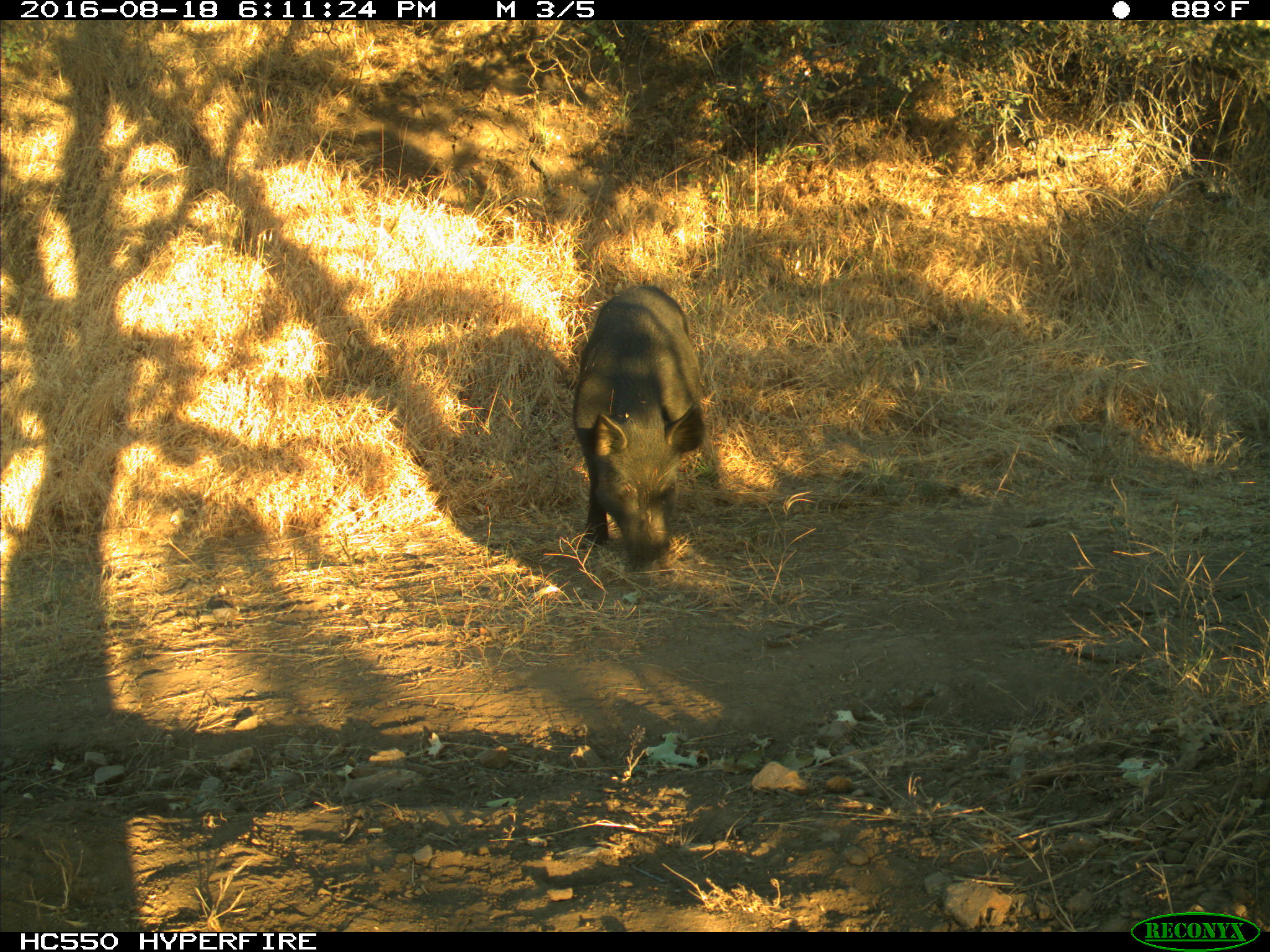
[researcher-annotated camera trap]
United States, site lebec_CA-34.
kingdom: Animalia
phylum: Chordata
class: Mammalia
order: Artiodactyla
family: Suidae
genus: Sus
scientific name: Sus scrofa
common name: wild boar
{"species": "Sus scrofa (wild boar)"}